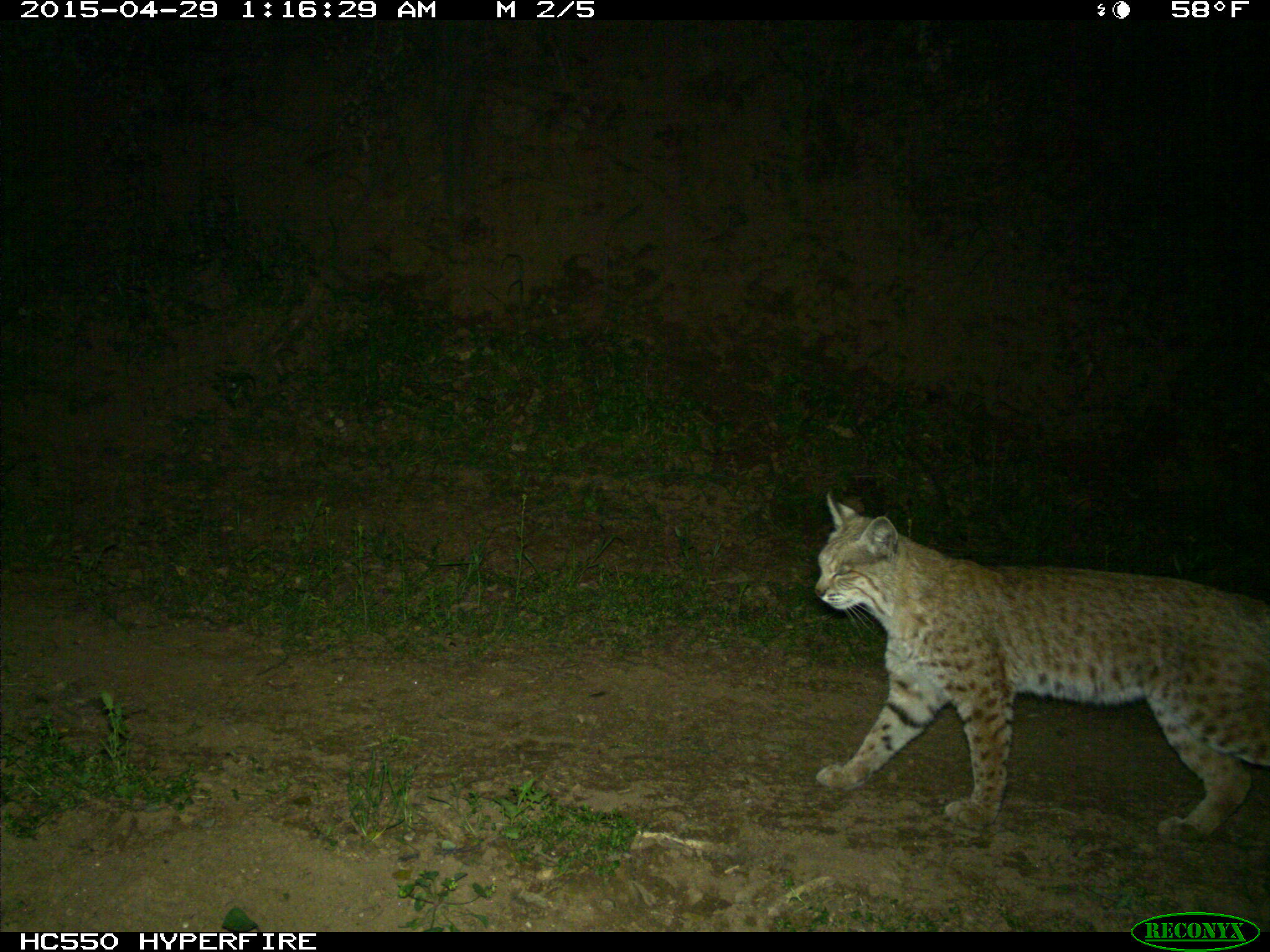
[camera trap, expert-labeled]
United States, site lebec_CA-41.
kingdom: Animalia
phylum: Chordata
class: Mammalia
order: Carnivora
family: Felidae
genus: Lynx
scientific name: Lynx rufus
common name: bobcat